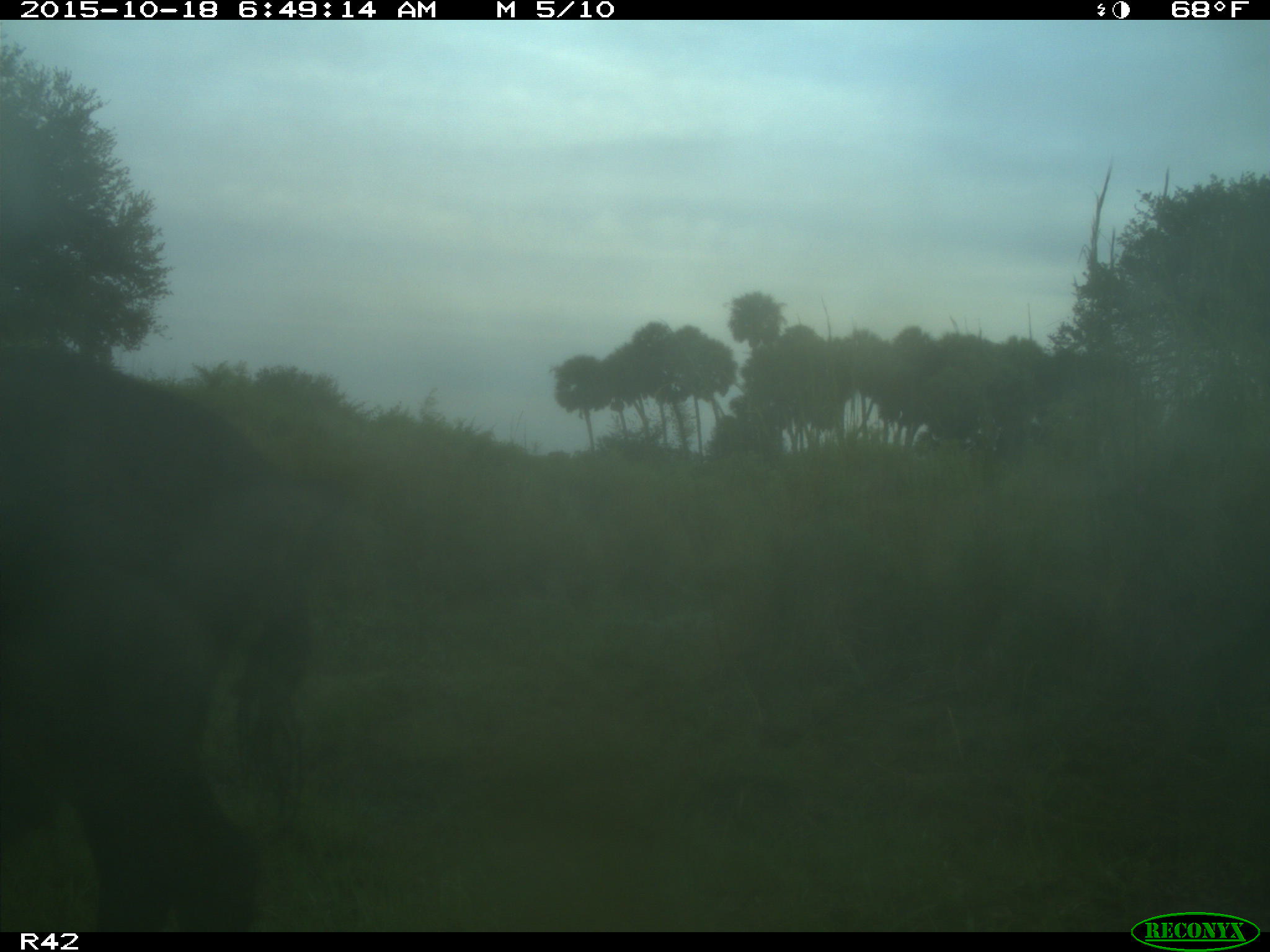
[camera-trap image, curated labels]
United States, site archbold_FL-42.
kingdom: Animalia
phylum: Chordata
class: Mammalia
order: Artiodactyla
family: Suidae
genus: Sus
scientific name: Sus scrofa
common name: wild boar